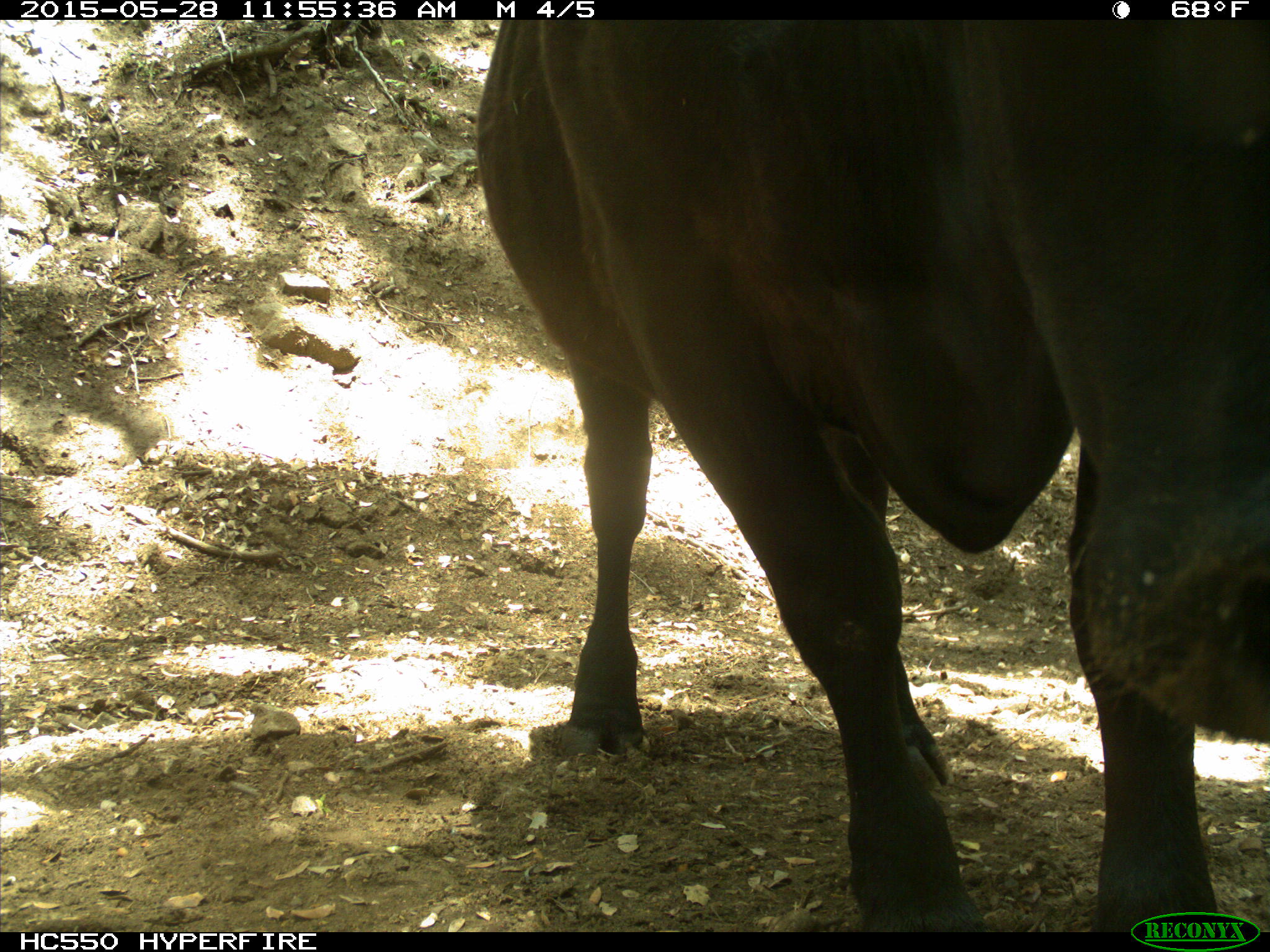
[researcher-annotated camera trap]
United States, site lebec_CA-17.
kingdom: Animalia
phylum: Chordata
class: Mammalia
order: Artiodactyla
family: Bovidae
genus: Bos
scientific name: Bos taurus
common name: domestic cow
Bos taurus (domestic cow).